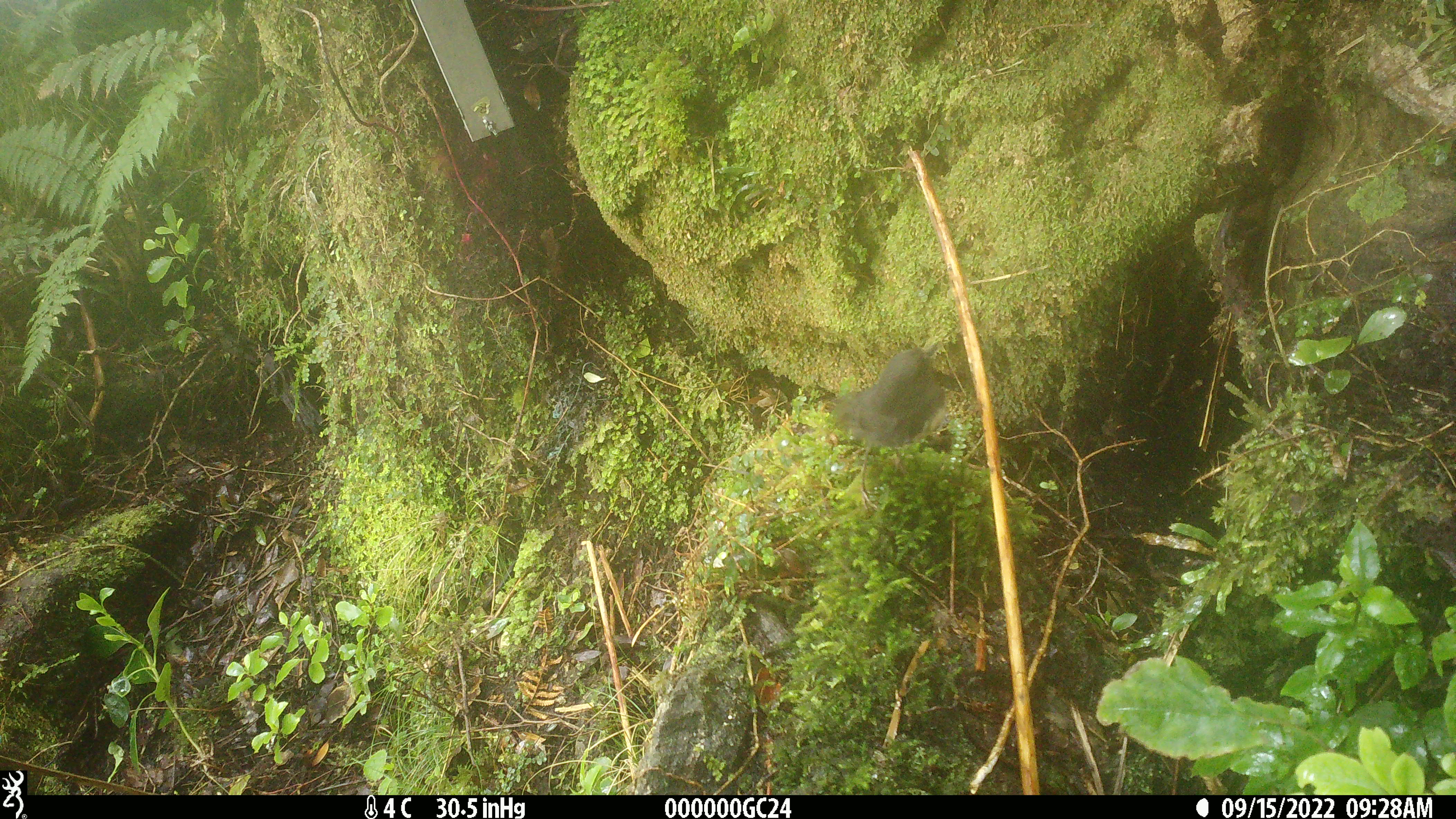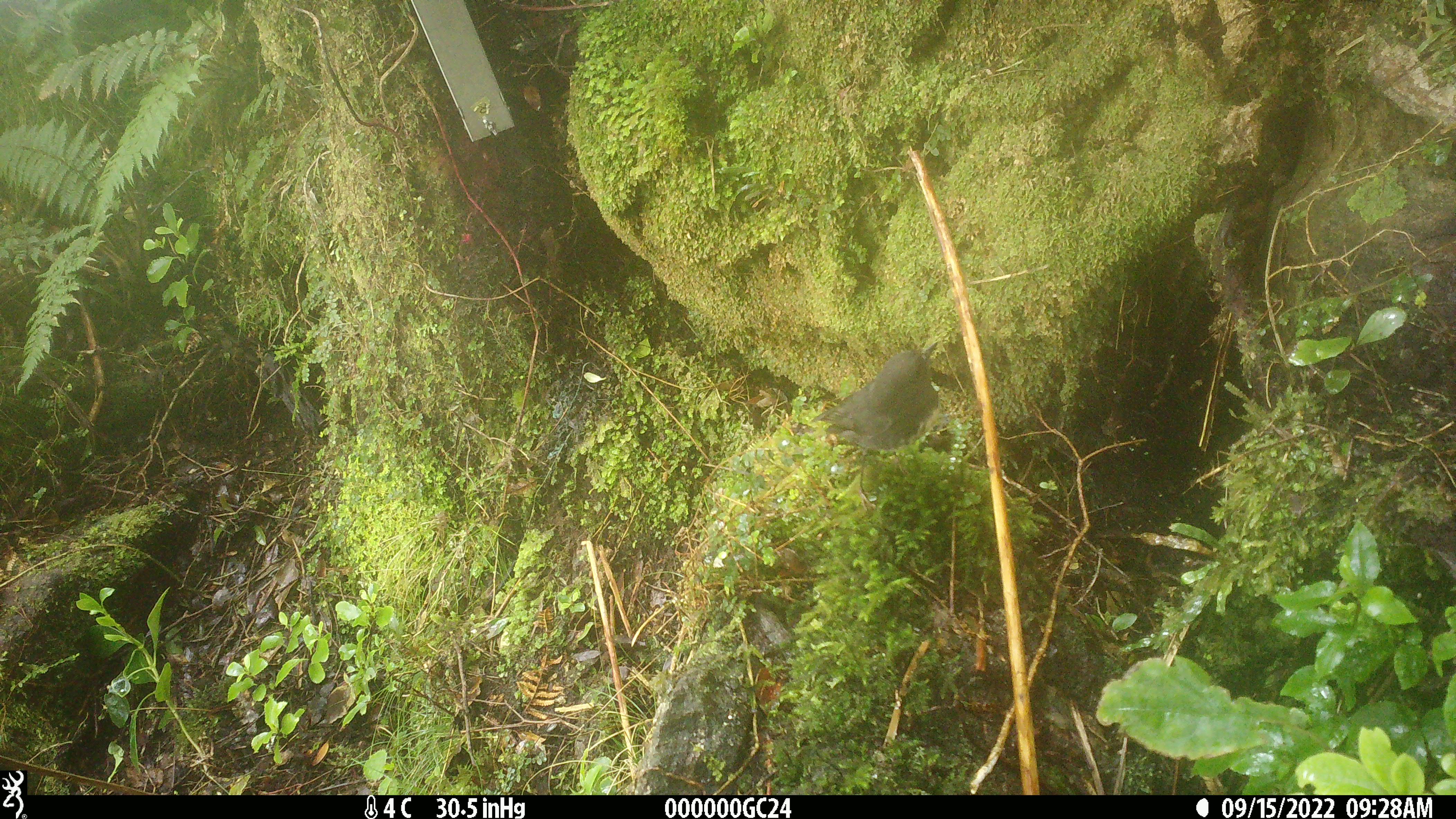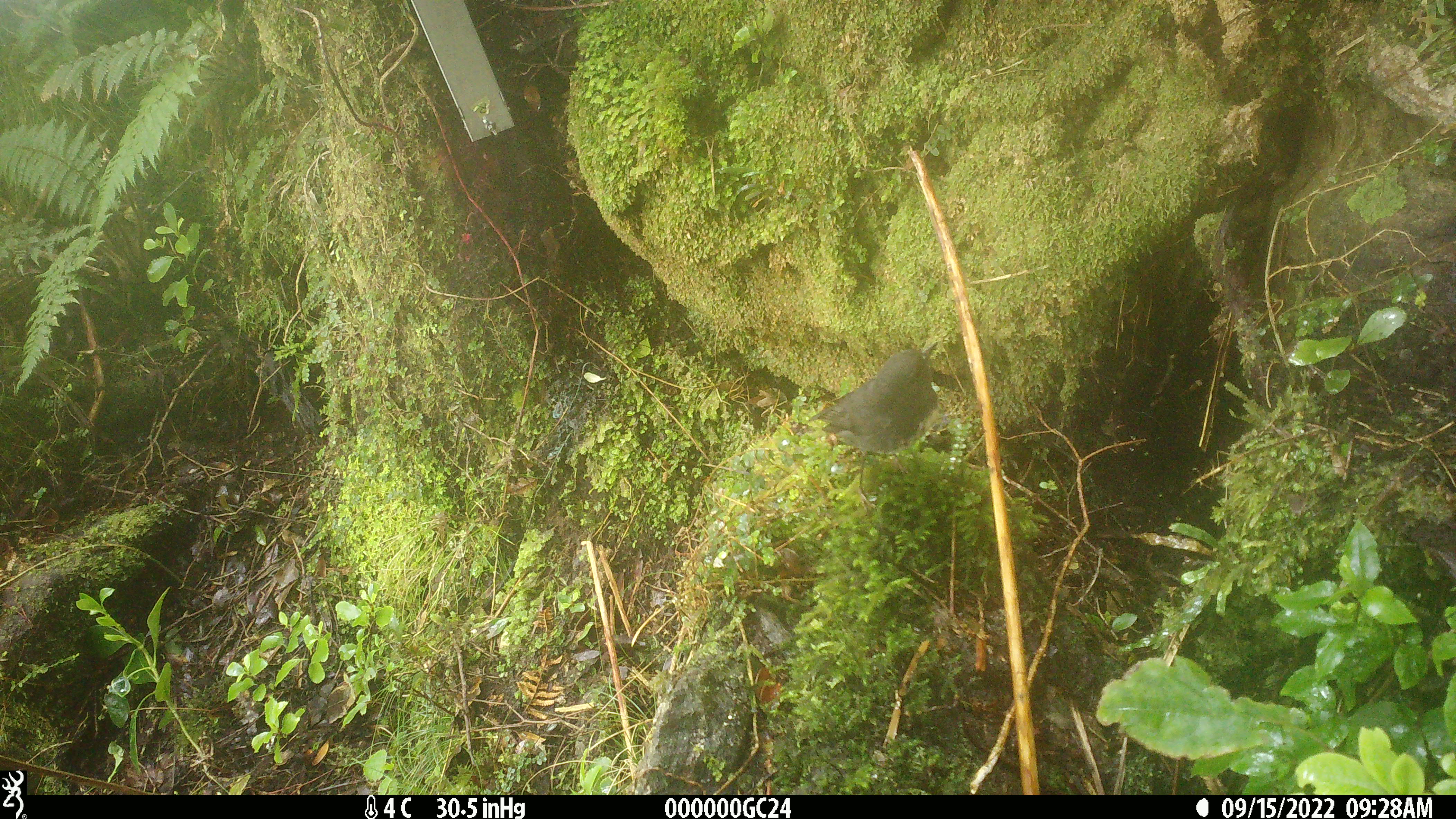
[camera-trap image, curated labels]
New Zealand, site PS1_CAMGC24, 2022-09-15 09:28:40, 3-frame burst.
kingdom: Animalia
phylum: Chordata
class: Aves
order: Passeriformes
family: Petroicidae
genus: Petroica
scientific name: Petroica australis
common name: new zealand robin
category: robin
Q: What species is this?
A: Robin (new zealand robin) (Petroica australis).